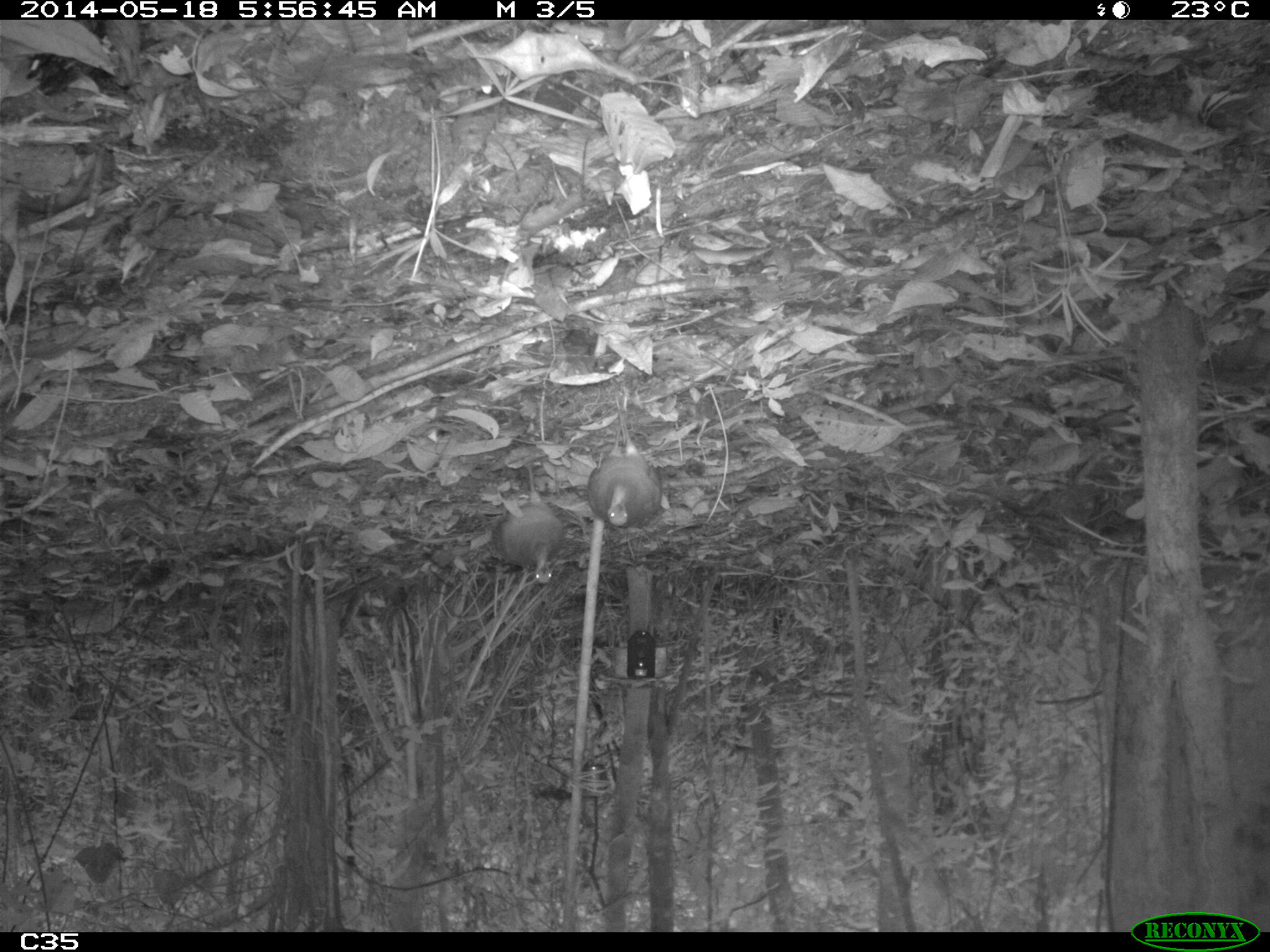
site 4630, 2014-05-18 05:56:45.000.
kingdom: Animalia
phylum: Chordata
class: Aves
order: Tinamiformes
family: Tinamidae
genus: Tinamus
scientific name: Tinamus major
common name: great tinamou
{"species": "Tinamus major (great tinamou)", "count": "2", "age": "adult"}